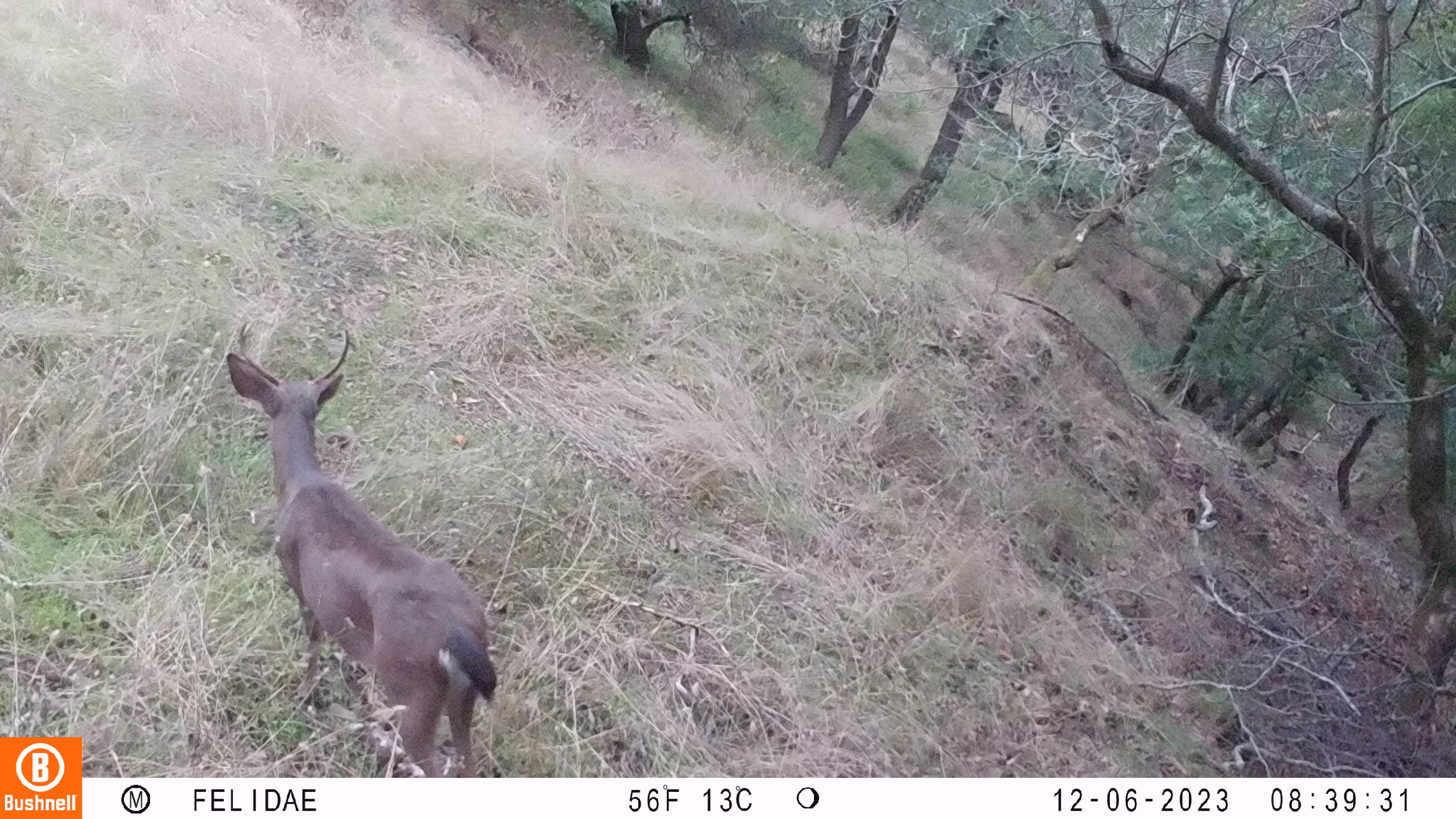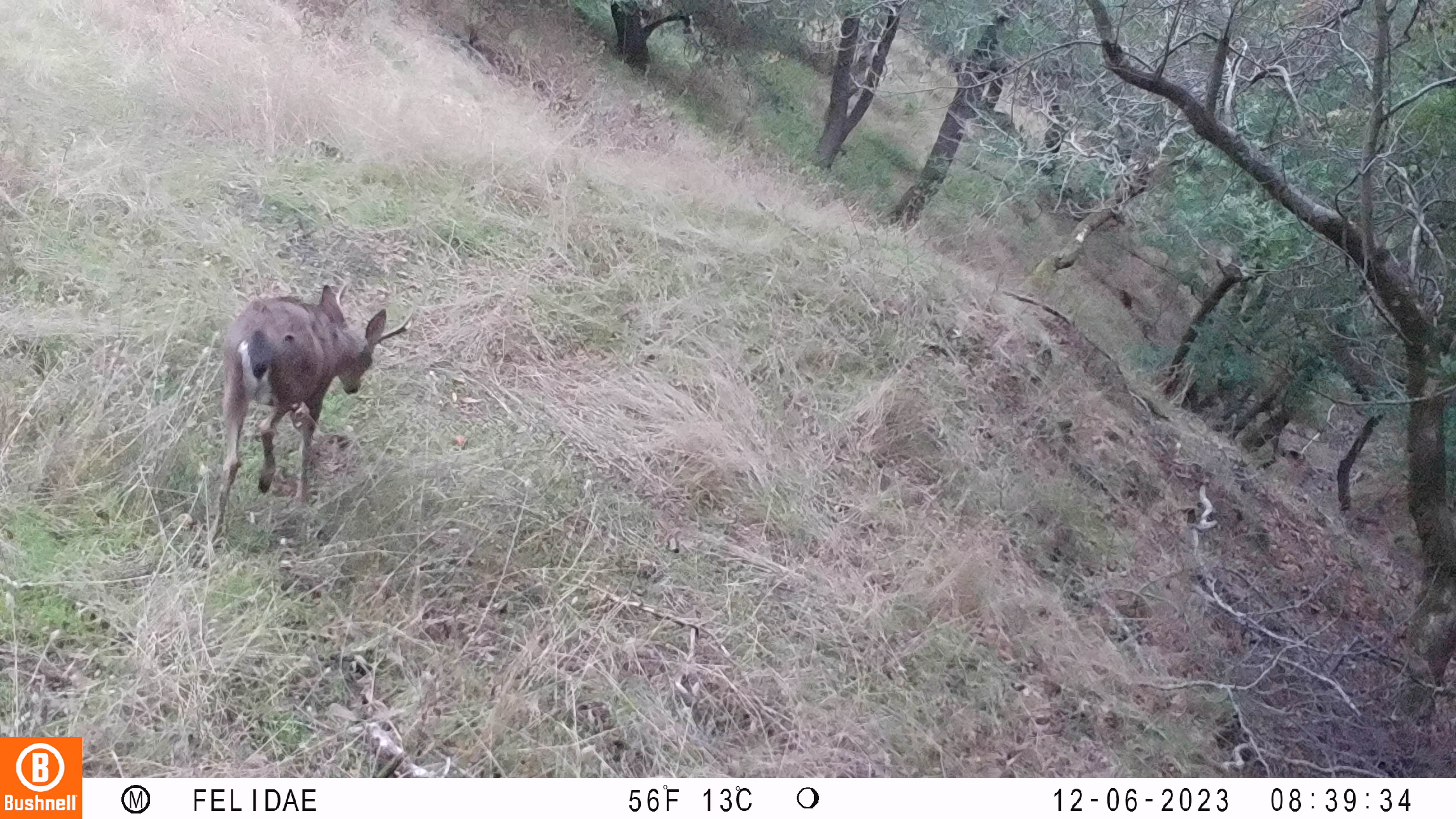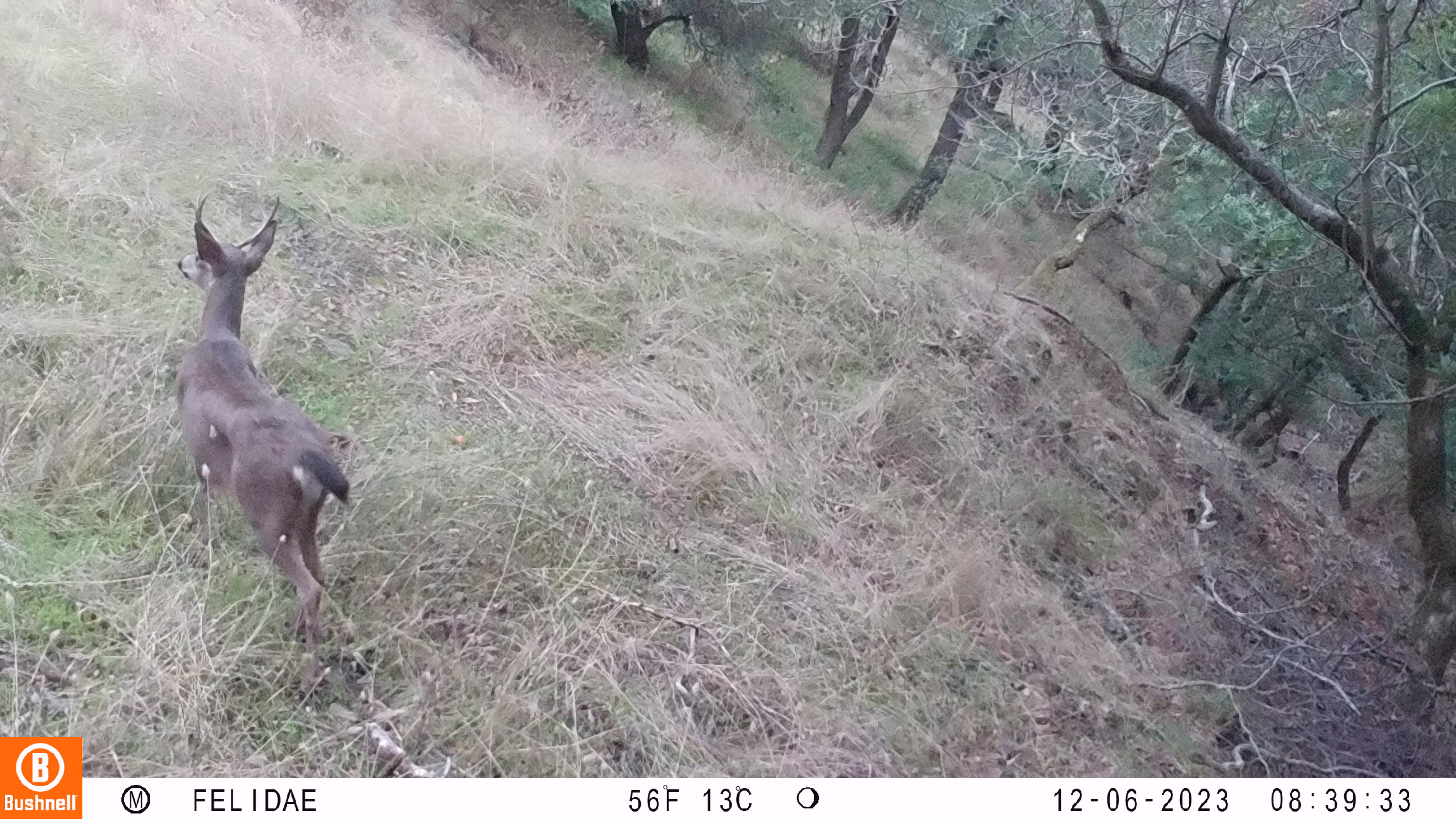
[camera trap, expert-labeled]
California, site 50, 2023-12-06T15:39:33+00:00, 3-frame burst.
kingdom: Animalia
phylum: Chordata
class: Mammalia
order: Artiodactyla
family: Cervidae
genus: Odocoileus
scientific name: Odocoileus hemionus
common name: mule deer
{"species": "mule deer (Odocoileus hemionus)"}